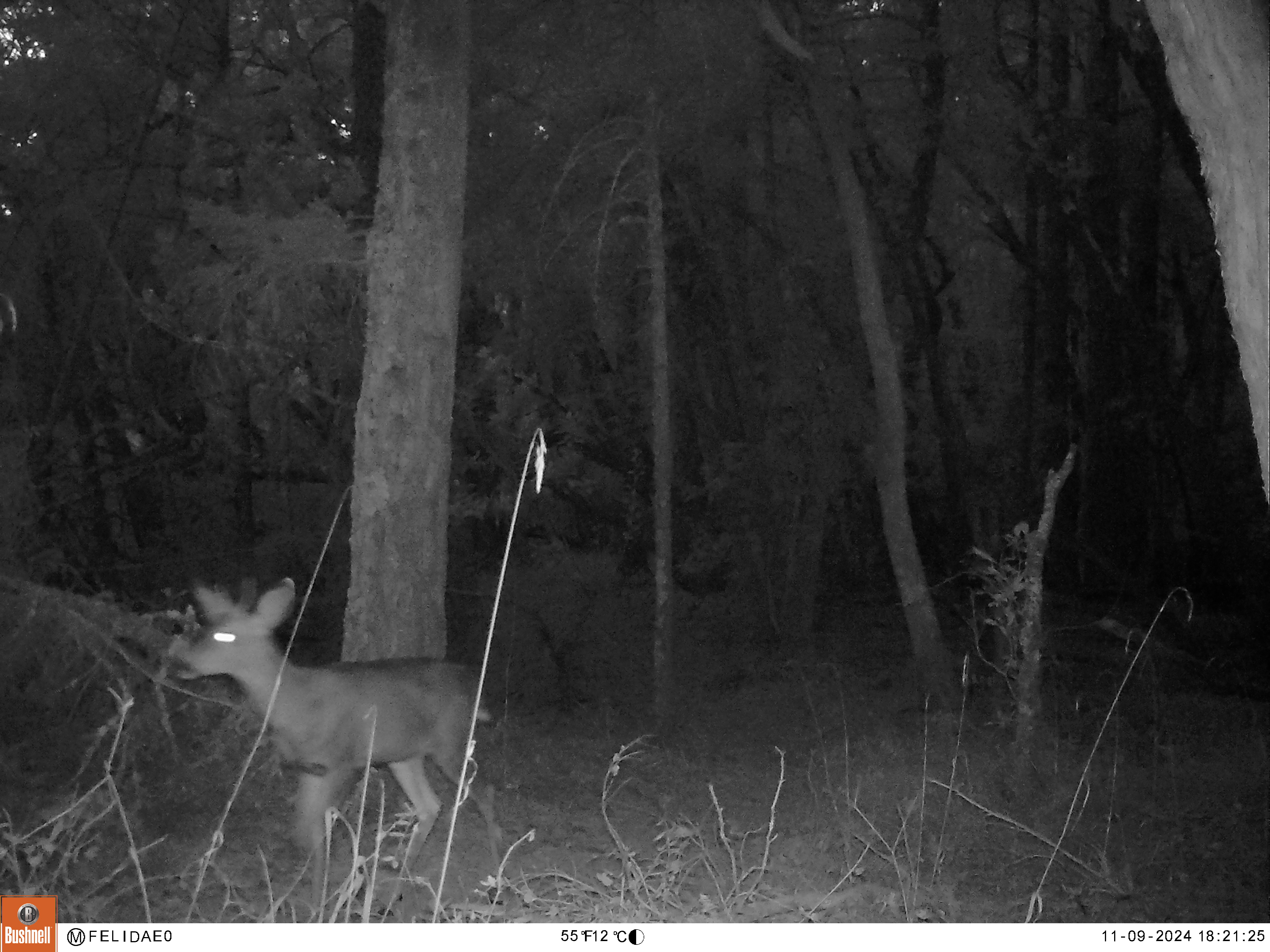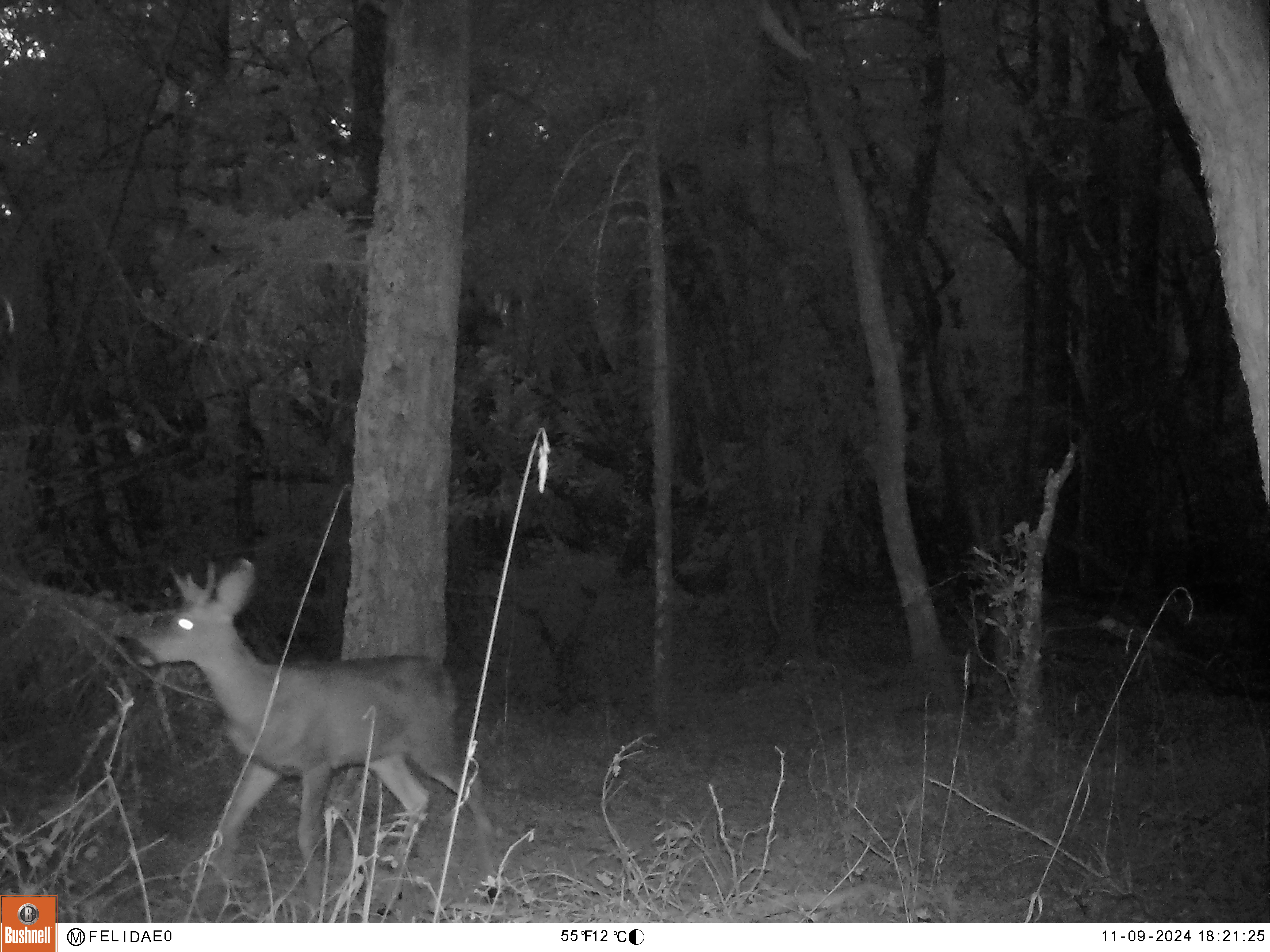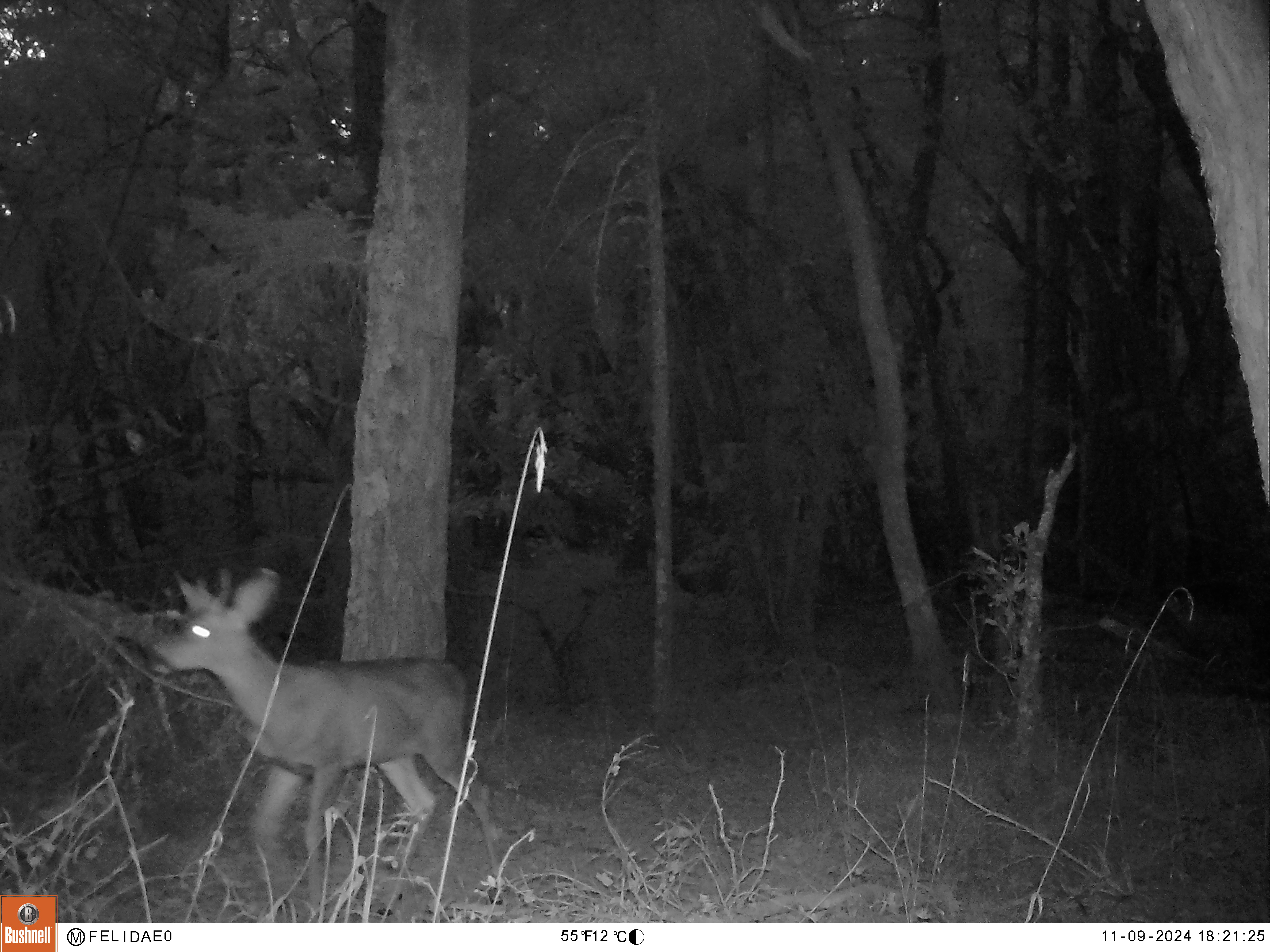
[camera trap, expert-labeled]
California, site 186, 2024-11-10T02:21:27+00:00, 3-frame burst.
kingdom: Animalia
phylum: Chordata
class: Mammalia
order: Artiodactyla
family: Cervidae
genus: Odocoileus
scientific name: Odocoileus hemionus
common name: mule deer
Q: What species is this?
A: Mule deer (Odocoileus hemionus).